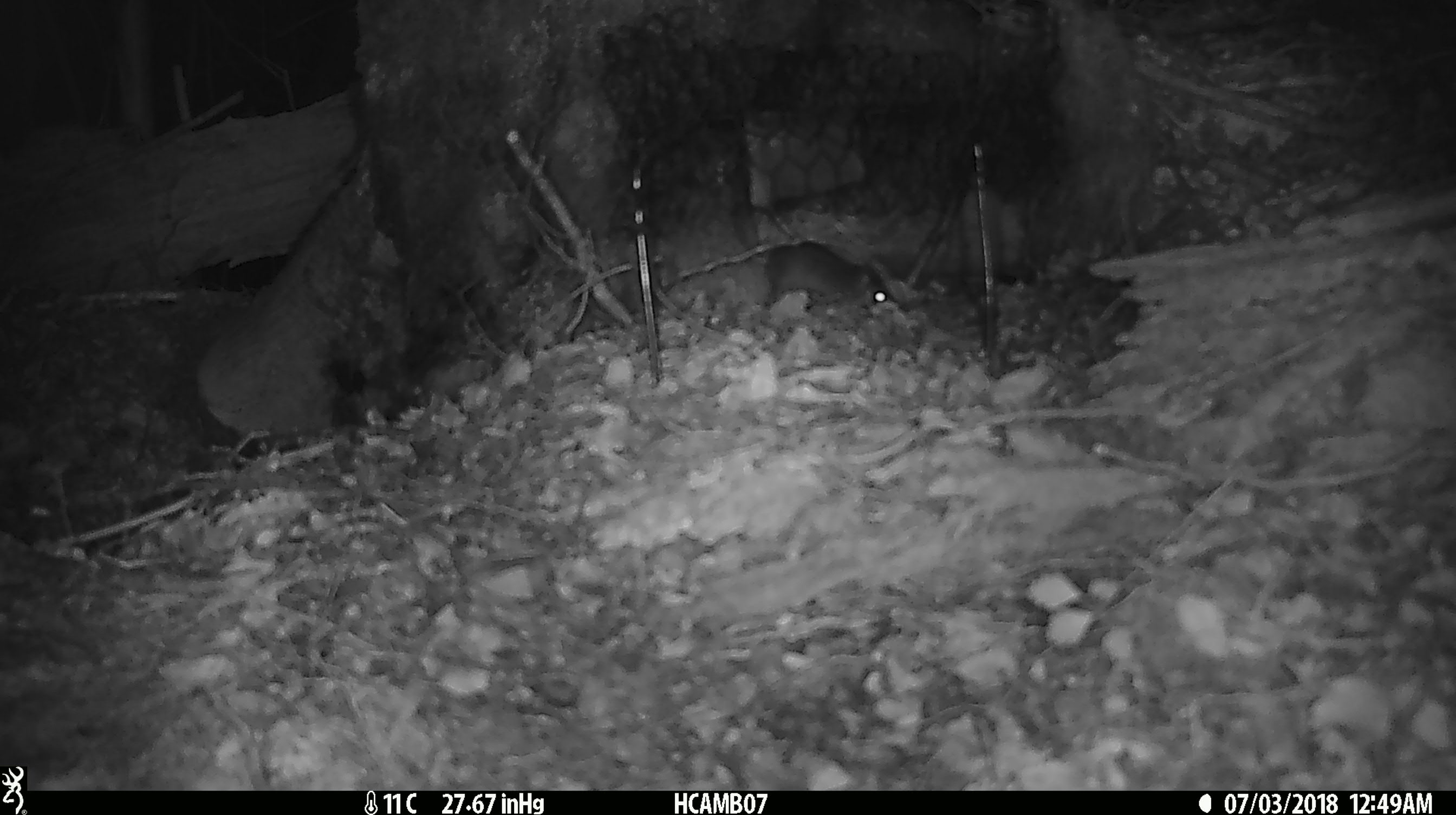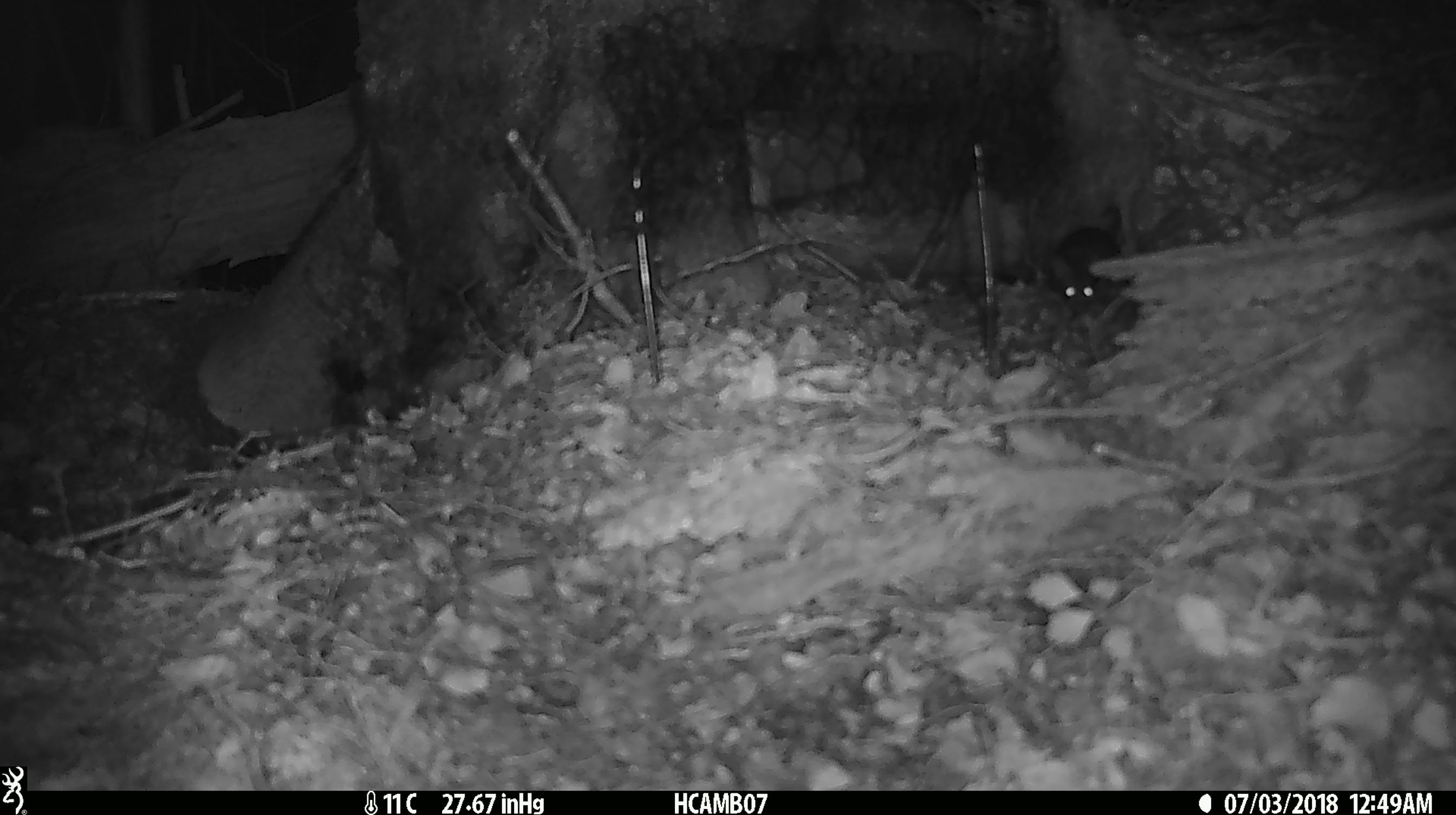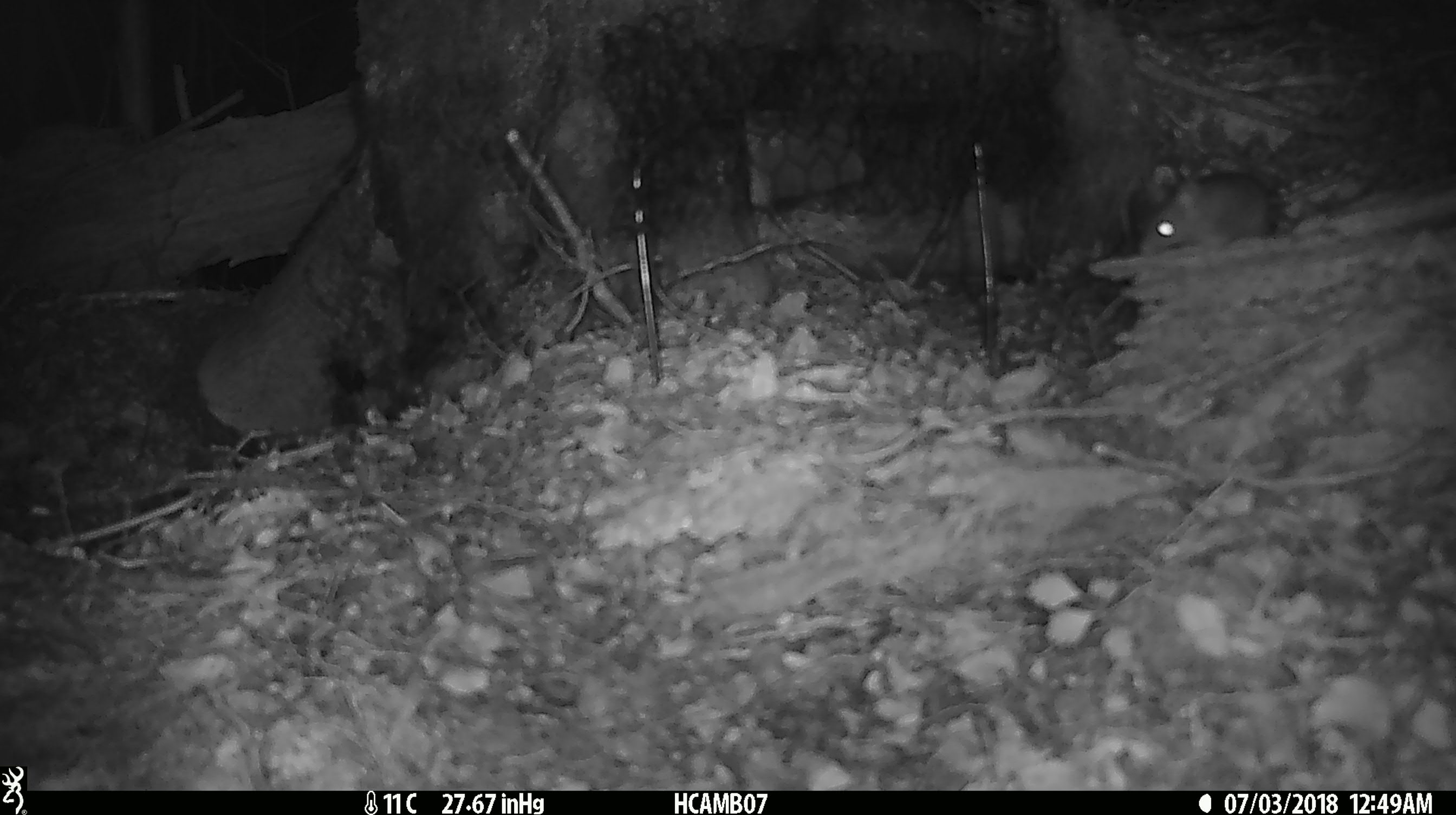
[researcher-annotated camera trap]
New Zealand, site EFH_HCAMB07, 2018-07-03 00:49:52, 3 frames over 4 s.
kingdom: Animalia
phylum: Chordata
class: Mammalia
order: Rodentia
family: Muridae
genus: Mus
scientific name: Mus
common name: mouse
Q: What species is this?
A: Mouse (Mus).